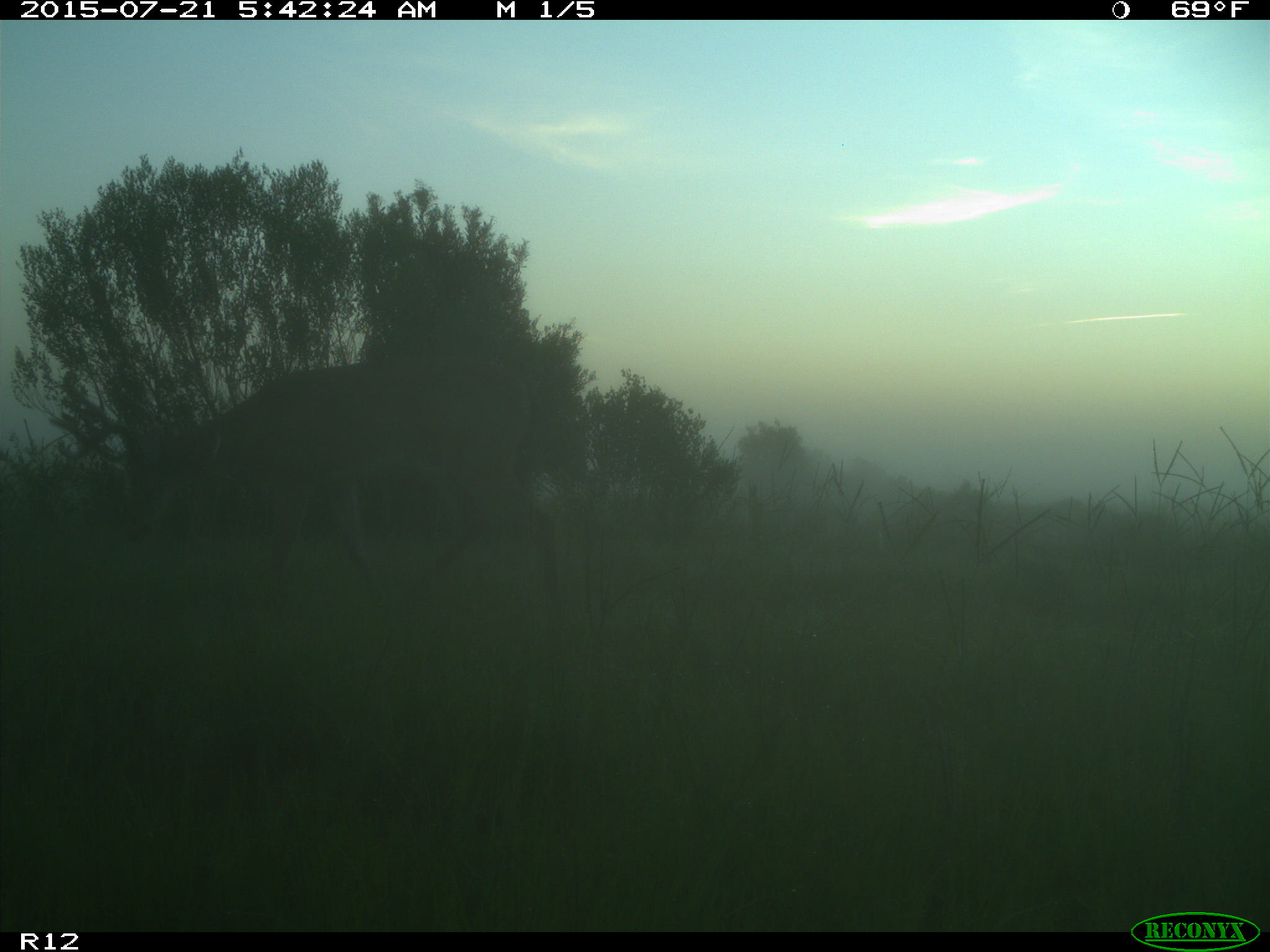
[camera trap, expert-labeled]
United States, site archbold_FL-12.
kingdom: Animalia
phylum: Chordata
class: Mammalia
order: Artiodactyla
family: Cervidae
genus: Odocoileus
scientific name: Odocoileus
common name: deer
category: unidentified deer